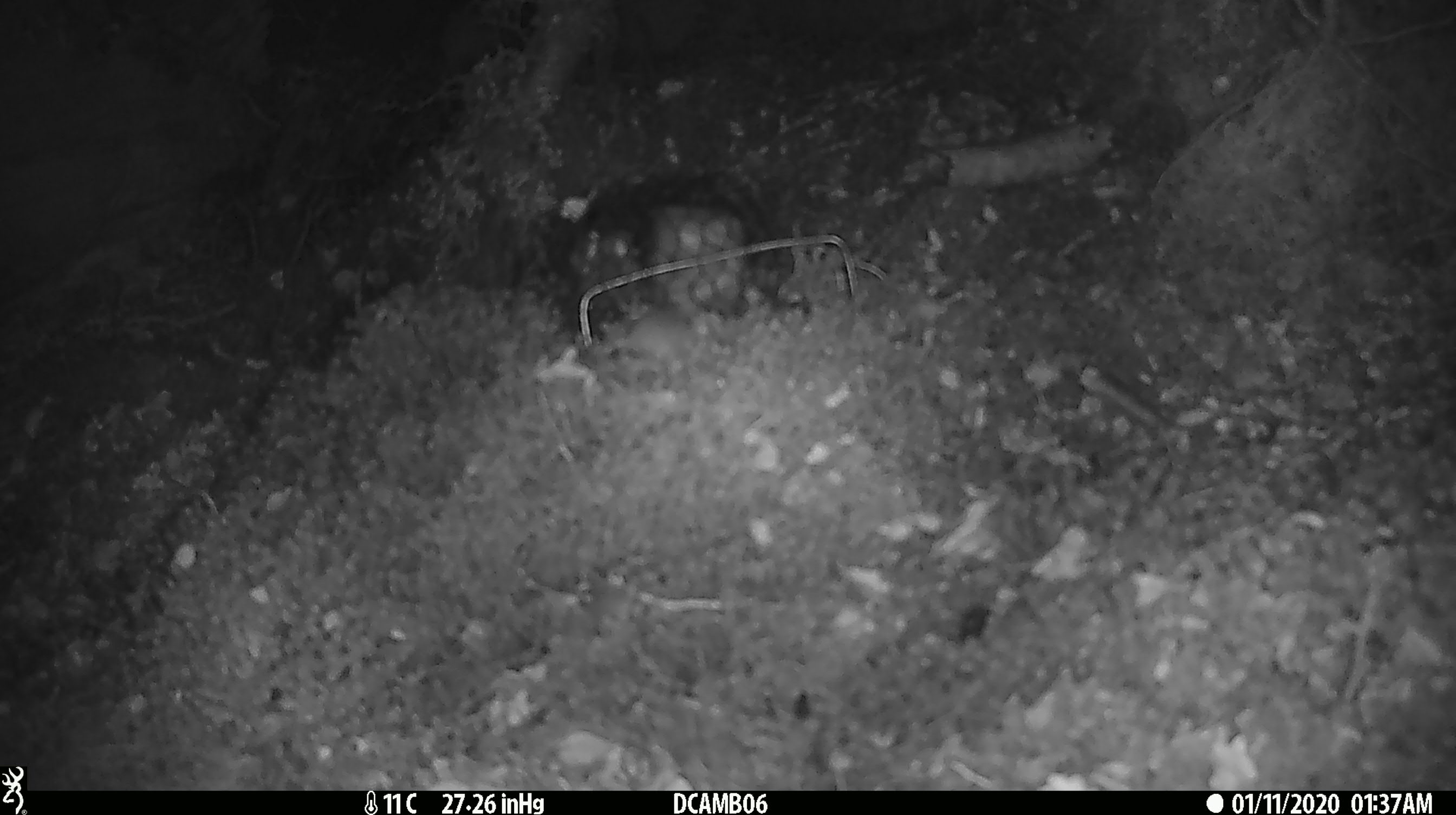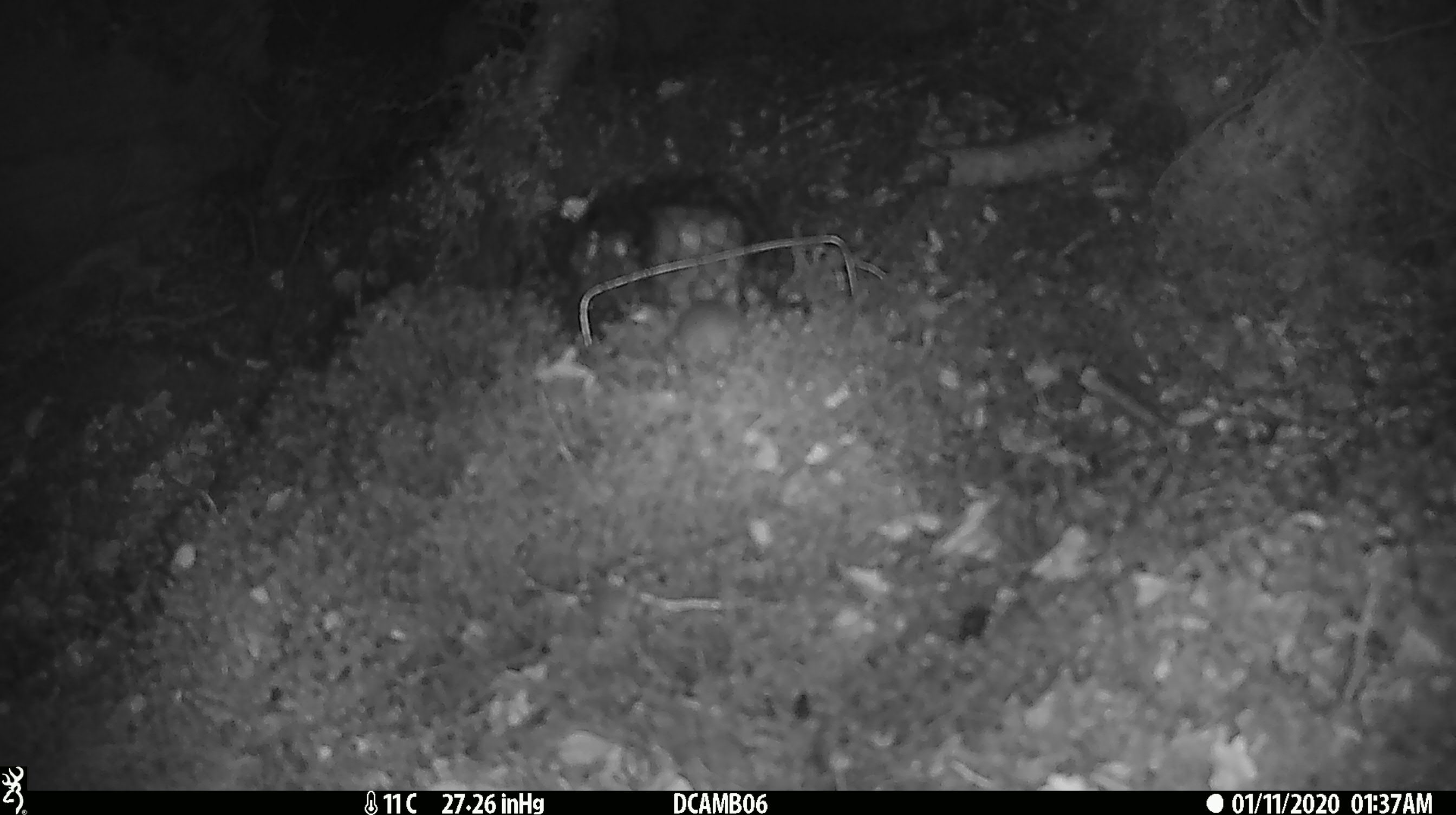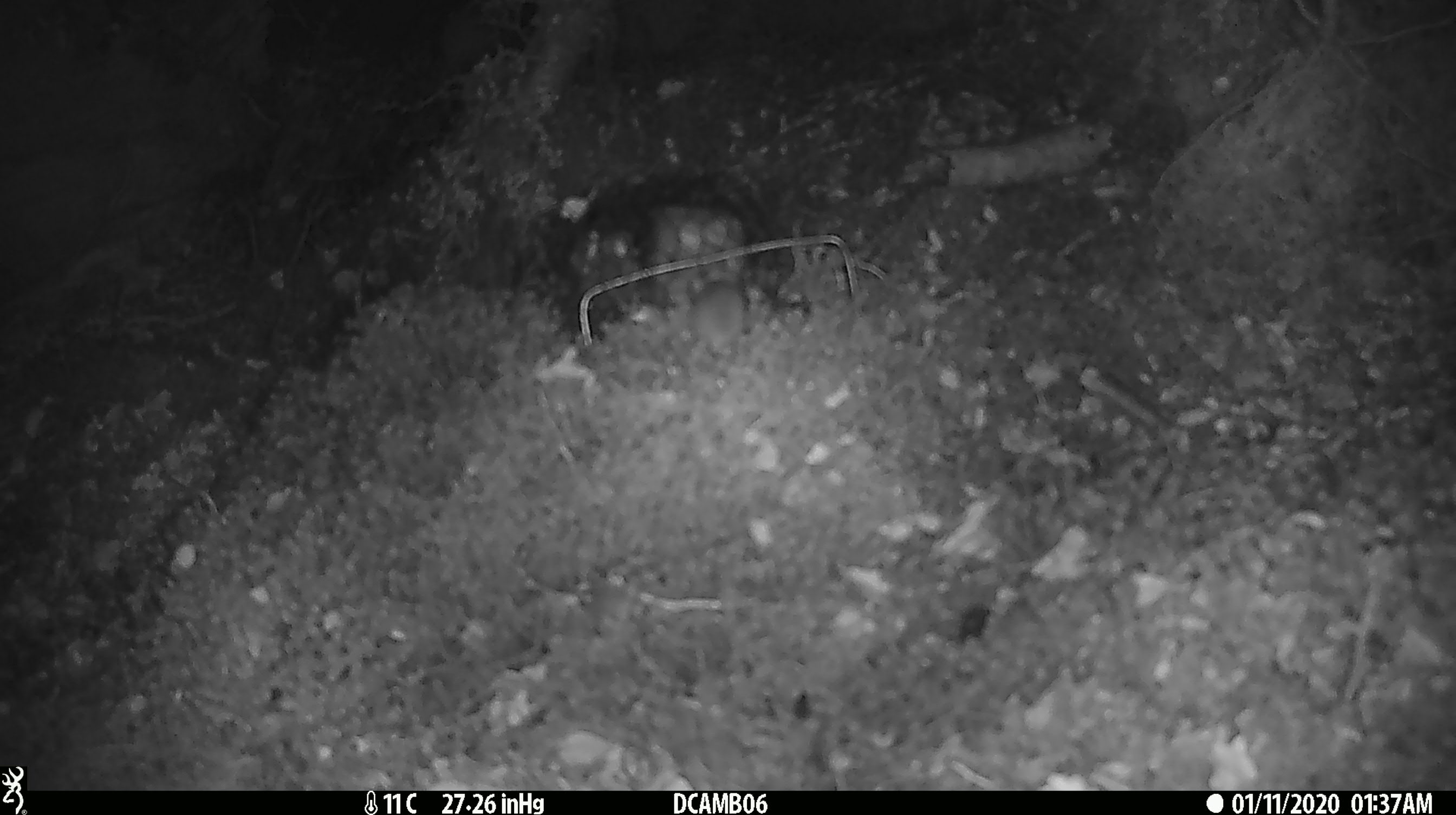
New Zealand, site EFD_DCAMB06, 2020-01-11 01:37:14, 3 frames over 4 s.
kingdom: Animalia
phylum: Chordata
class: Mammalia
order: Rodentia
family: Muridae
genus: Mus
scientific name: Mus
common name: mouse